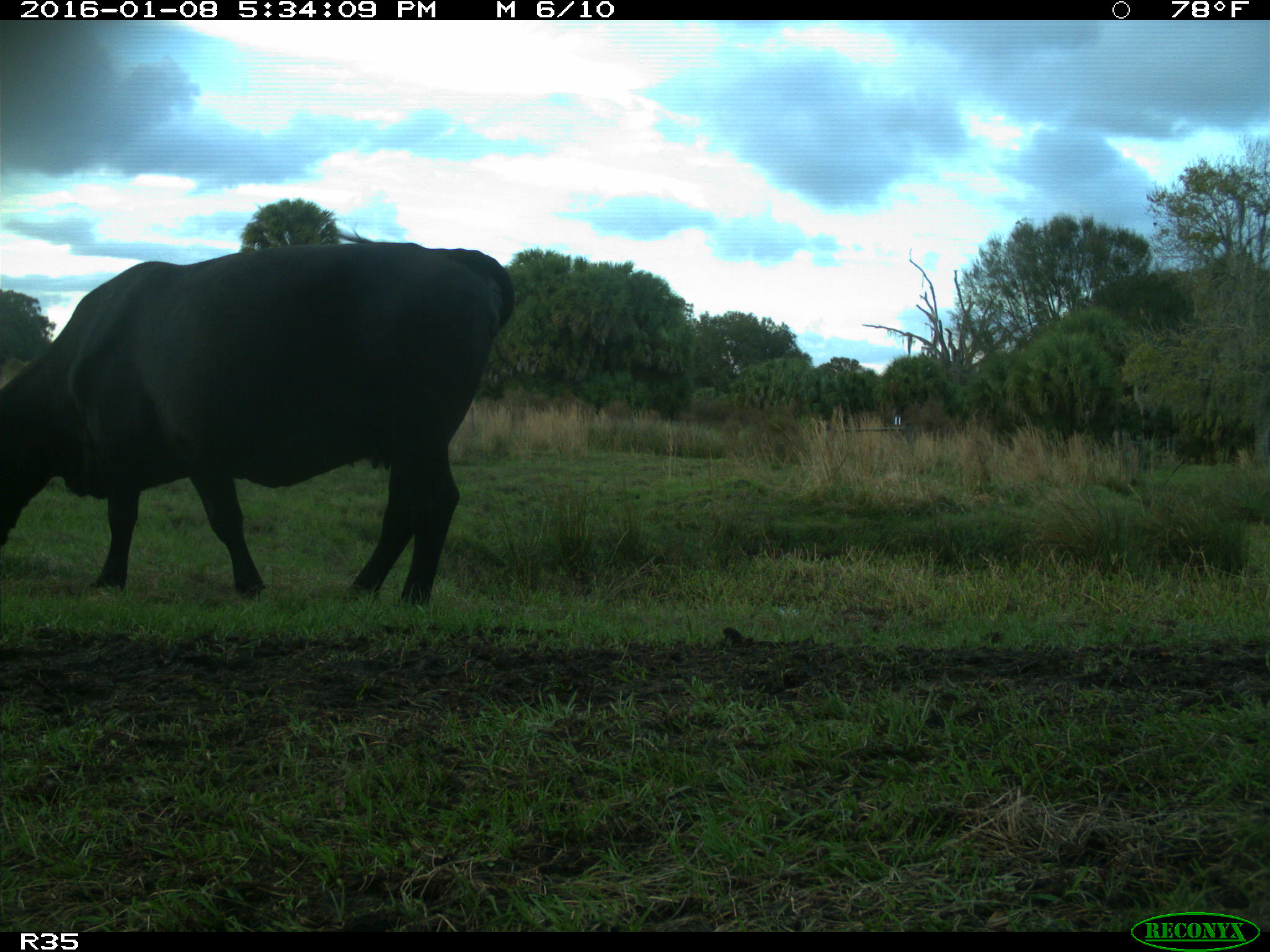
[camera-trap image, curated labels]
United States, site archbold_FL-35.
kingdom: Animalia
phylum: Chordata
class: Mammalia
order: Artiodactyla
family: Bovidae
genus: Bos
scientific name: Bos taurus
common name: domestic cow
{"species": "Bos taurus (domestic cow)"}